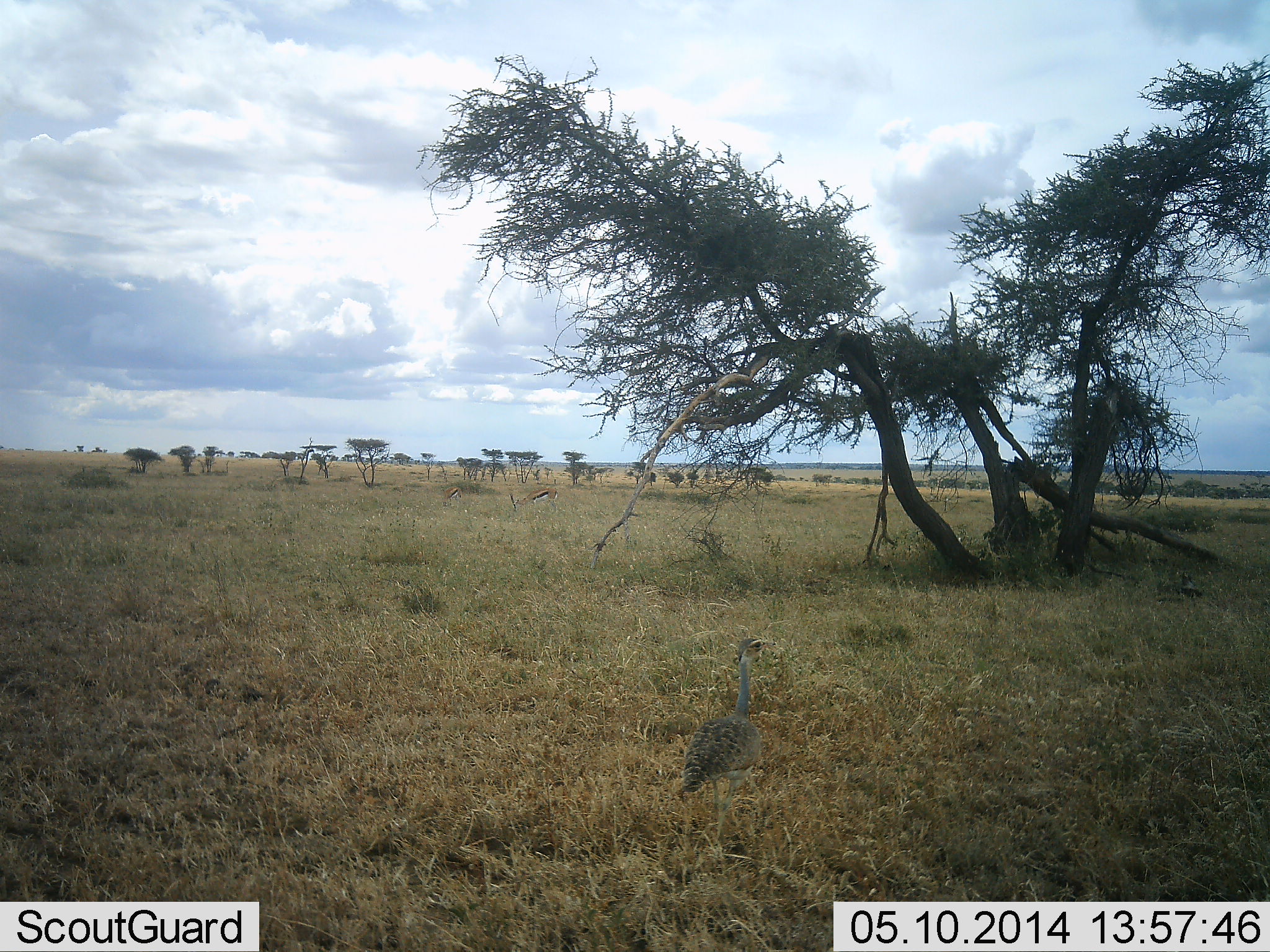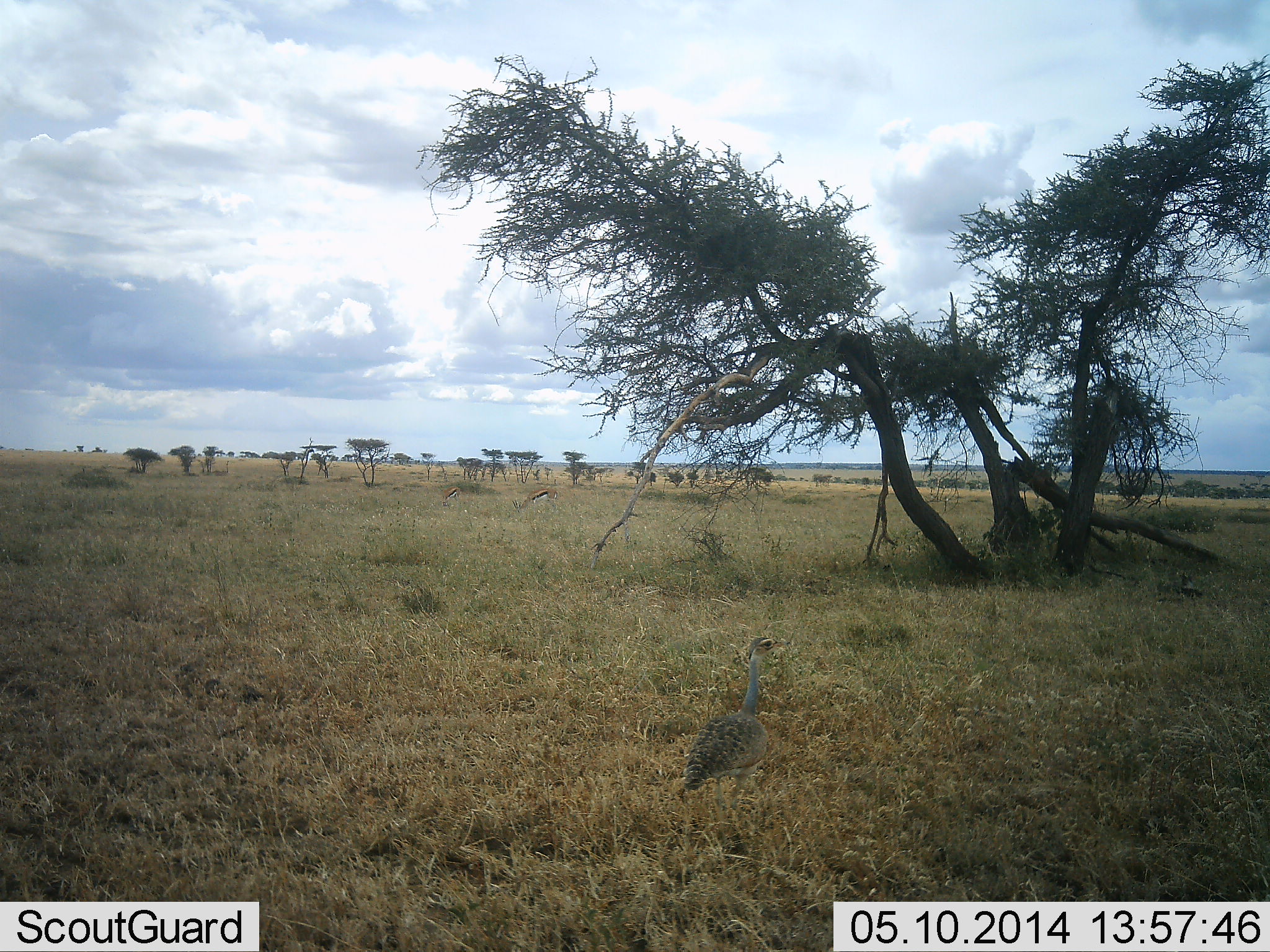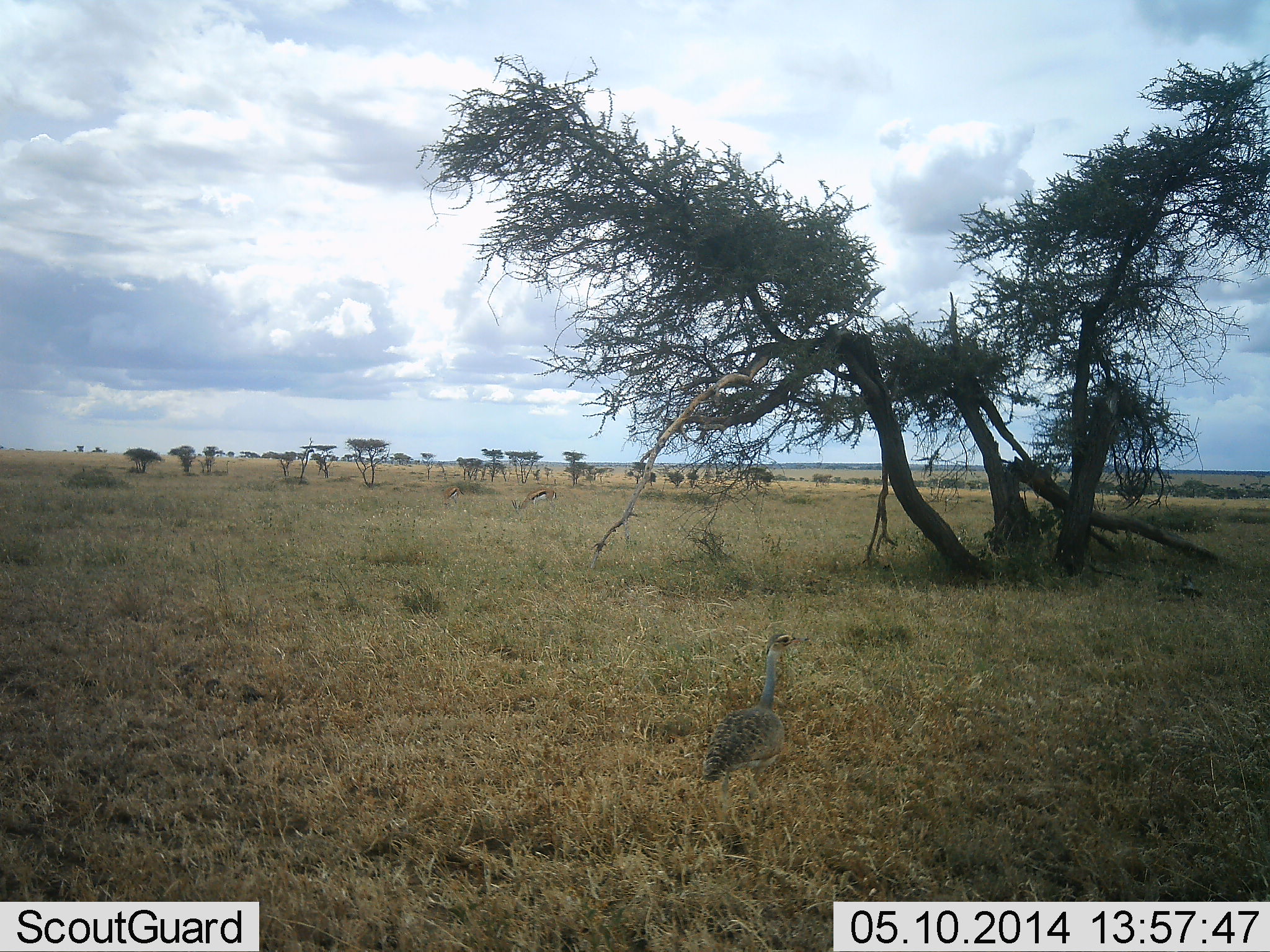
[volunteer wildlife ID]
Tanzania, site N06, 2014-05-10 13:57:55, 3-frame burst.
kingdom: Animalia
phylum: Chordata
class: Aves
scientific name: Aves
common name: bird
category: otherbird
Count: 1.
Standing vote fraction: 40%.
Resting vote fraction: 0%.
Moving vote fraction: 60%.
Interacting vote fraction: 0%.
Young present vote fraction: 0%.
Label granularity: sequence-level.